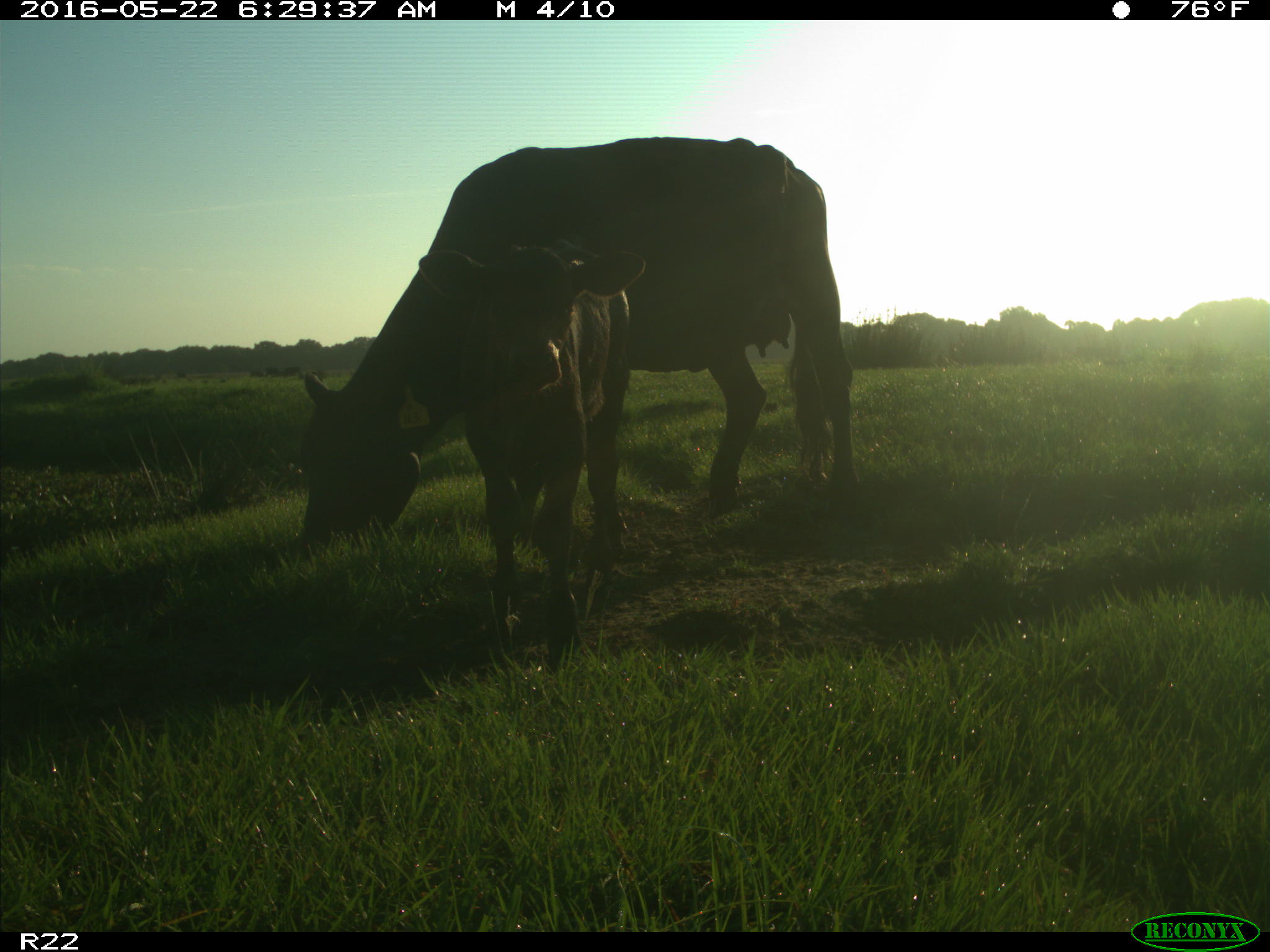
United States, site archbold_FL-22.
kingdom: Animalia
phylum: Chordata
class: Mammalia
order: Artiodactyla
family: Bovidae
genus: Bos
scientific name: Bos taurus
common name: domestic cow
Bos taurus (domestic cow).